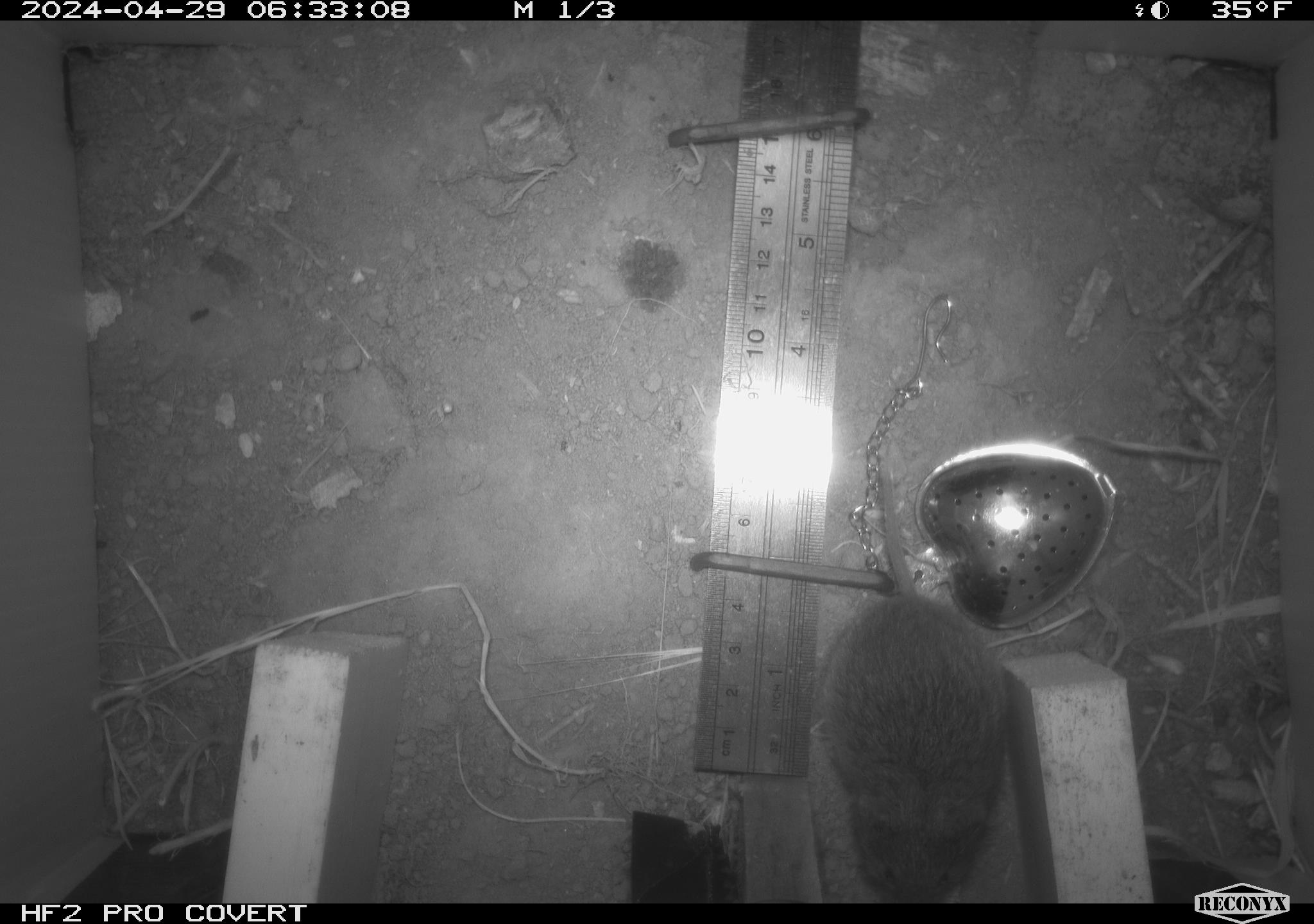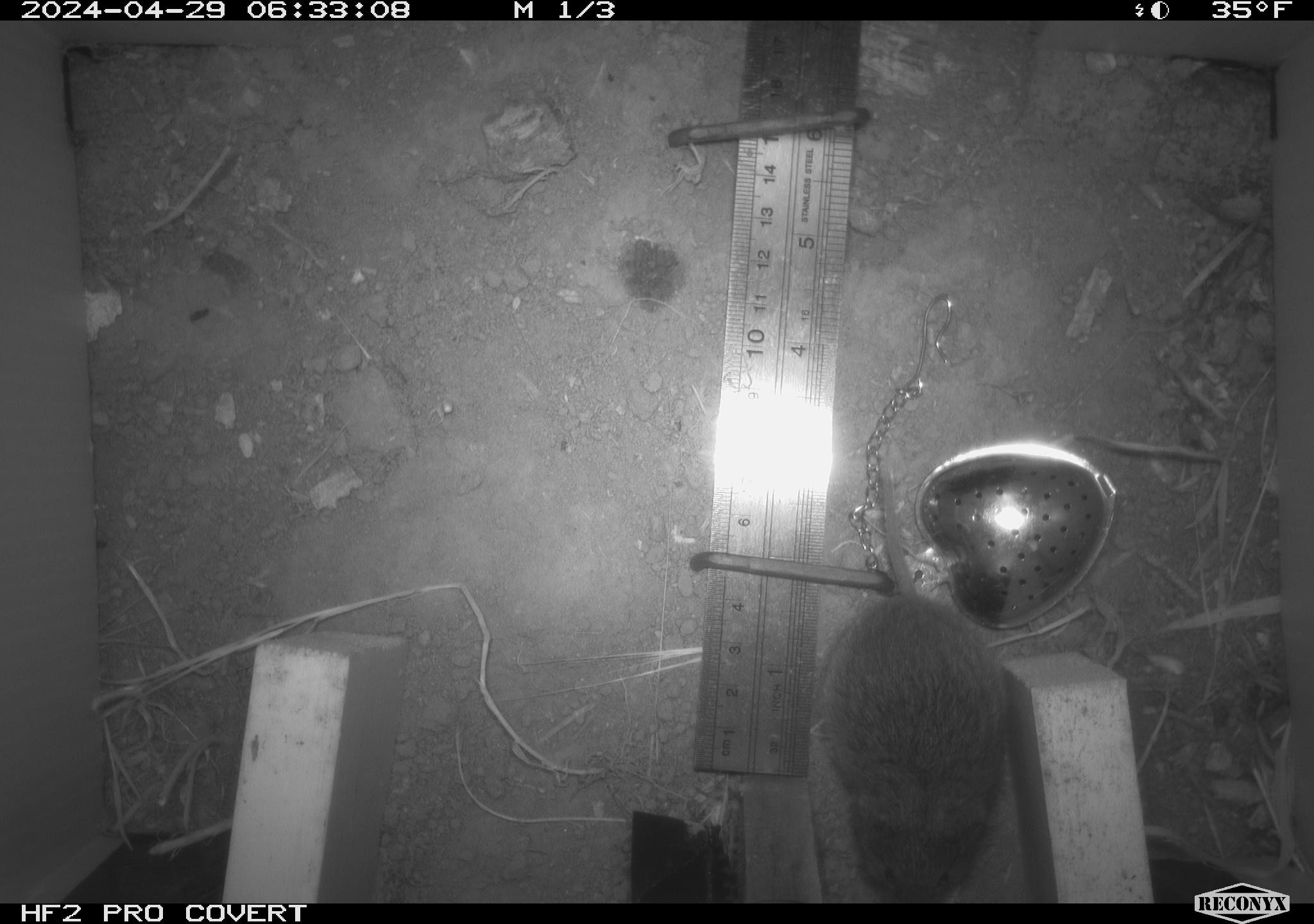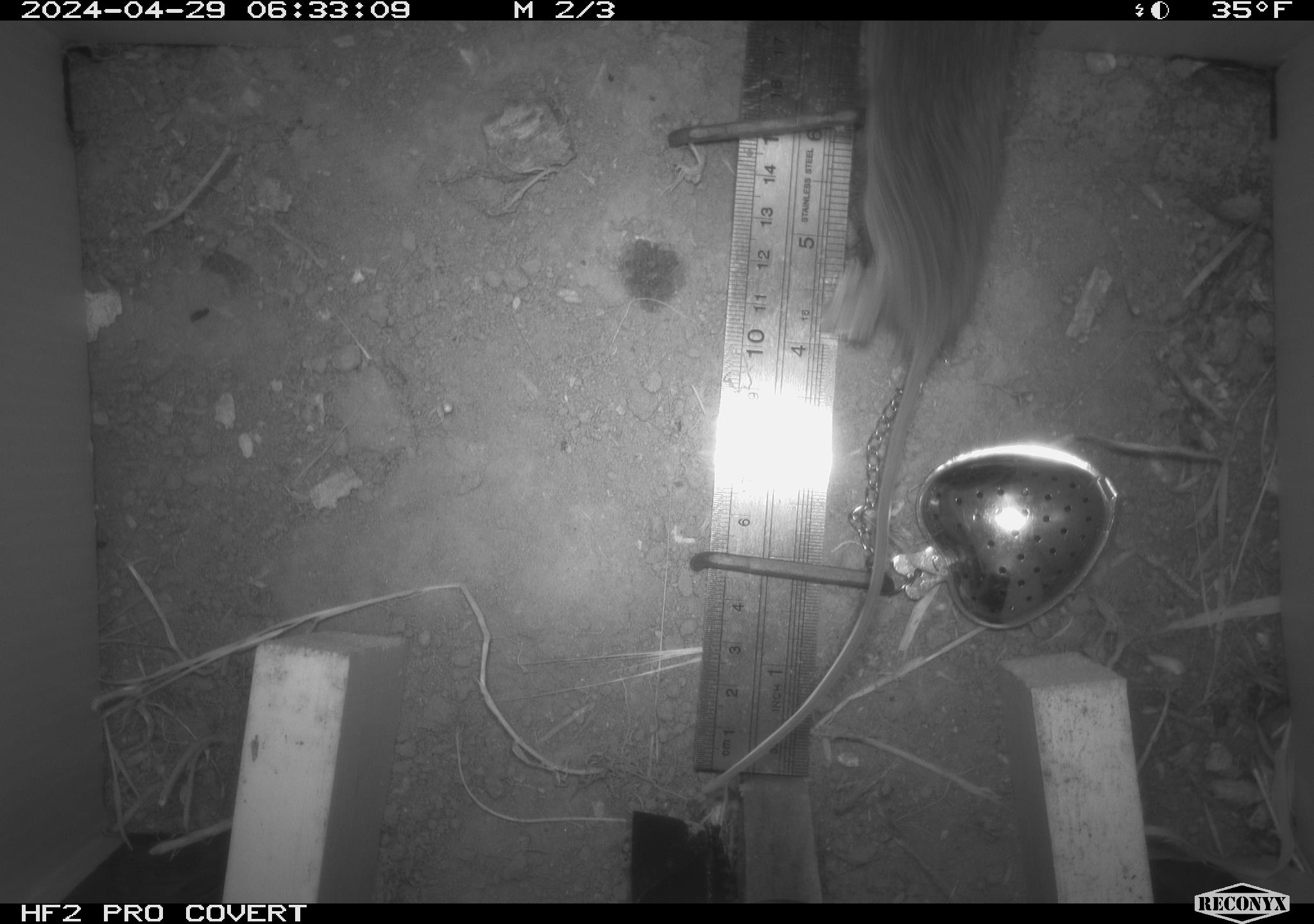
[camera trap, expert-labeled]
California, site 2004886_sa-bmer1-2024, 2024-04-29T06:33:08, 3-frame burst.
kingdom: Animalia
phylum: Chordata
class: Mammalia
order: Rodentia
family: Cricetidae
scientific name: Arvicolinae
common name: voles, lemmings, and muskrats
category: arvicolinae subfamily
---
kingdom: Animalia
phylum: Chordata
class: Mammalia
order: Rodentia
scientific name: Rodentia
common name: mouse species